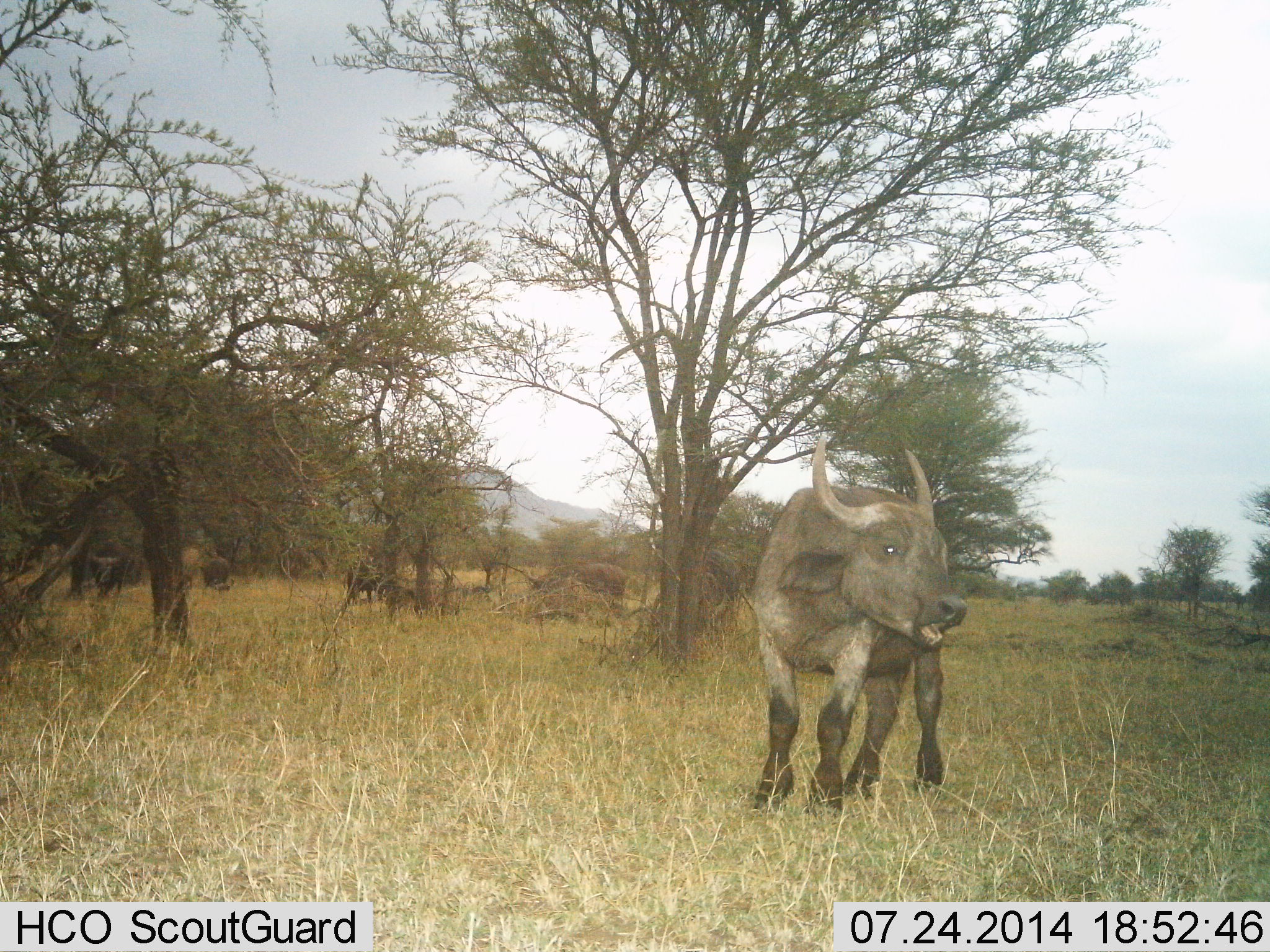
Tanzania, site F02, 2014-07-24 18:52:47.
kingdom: Animalia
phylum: Chordata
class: Mammalia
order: Artiodactyla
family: Bovidae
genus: Syncerus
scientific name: Syncerus caffer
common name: cape buffalo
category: buffalo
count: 1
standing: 90%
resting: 0%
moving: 10%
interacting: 10%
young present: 0%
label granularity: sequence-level